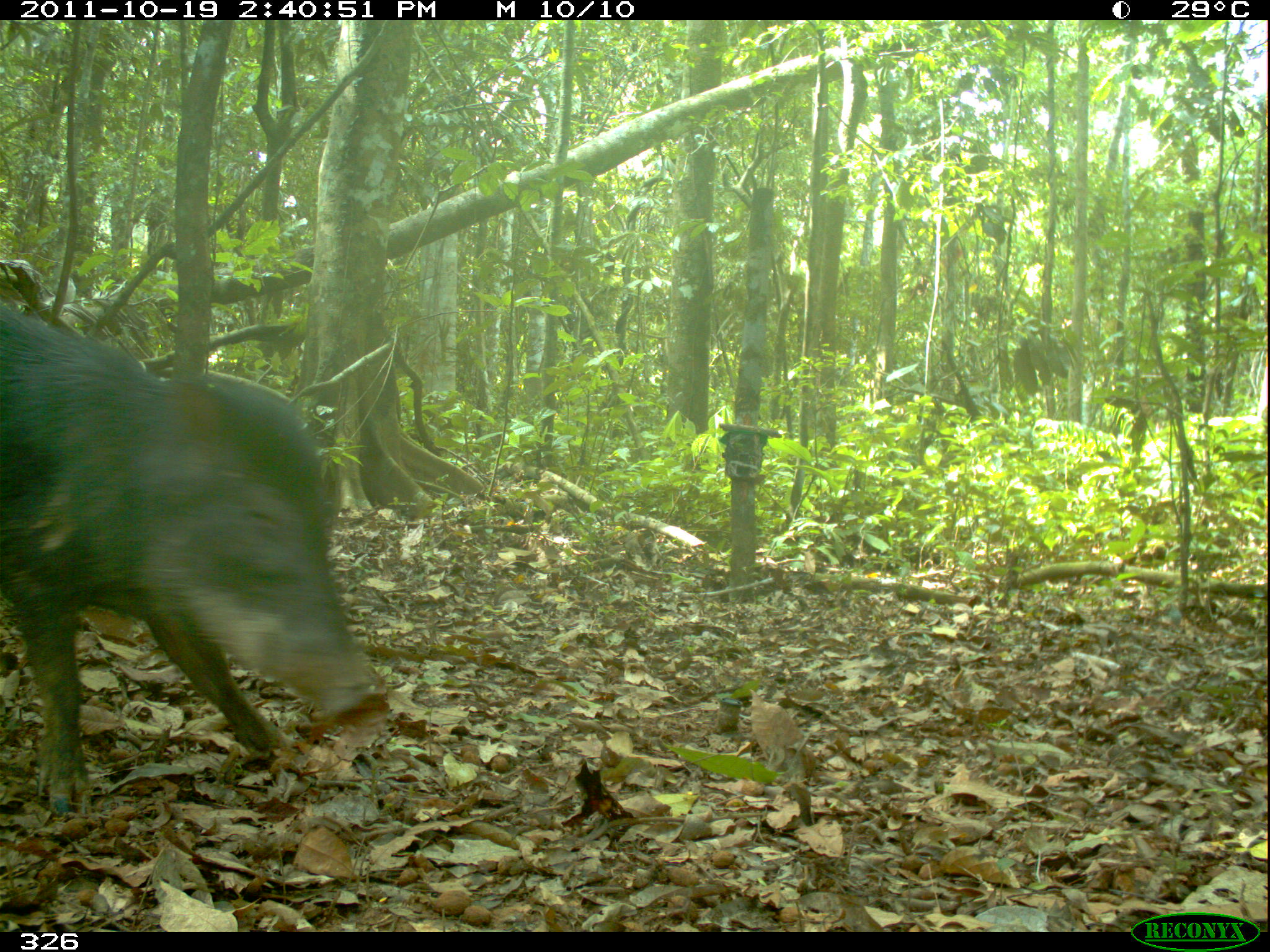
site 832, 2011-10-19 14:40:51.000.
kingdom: Animalia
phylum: Chordata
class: Mammalia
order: Artiodactyla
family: Tayassuidae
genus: Tayassu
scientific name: Tayassu pecari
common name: white-lipped peccary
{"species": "Tayassu pecari (white-lipped peccary)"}